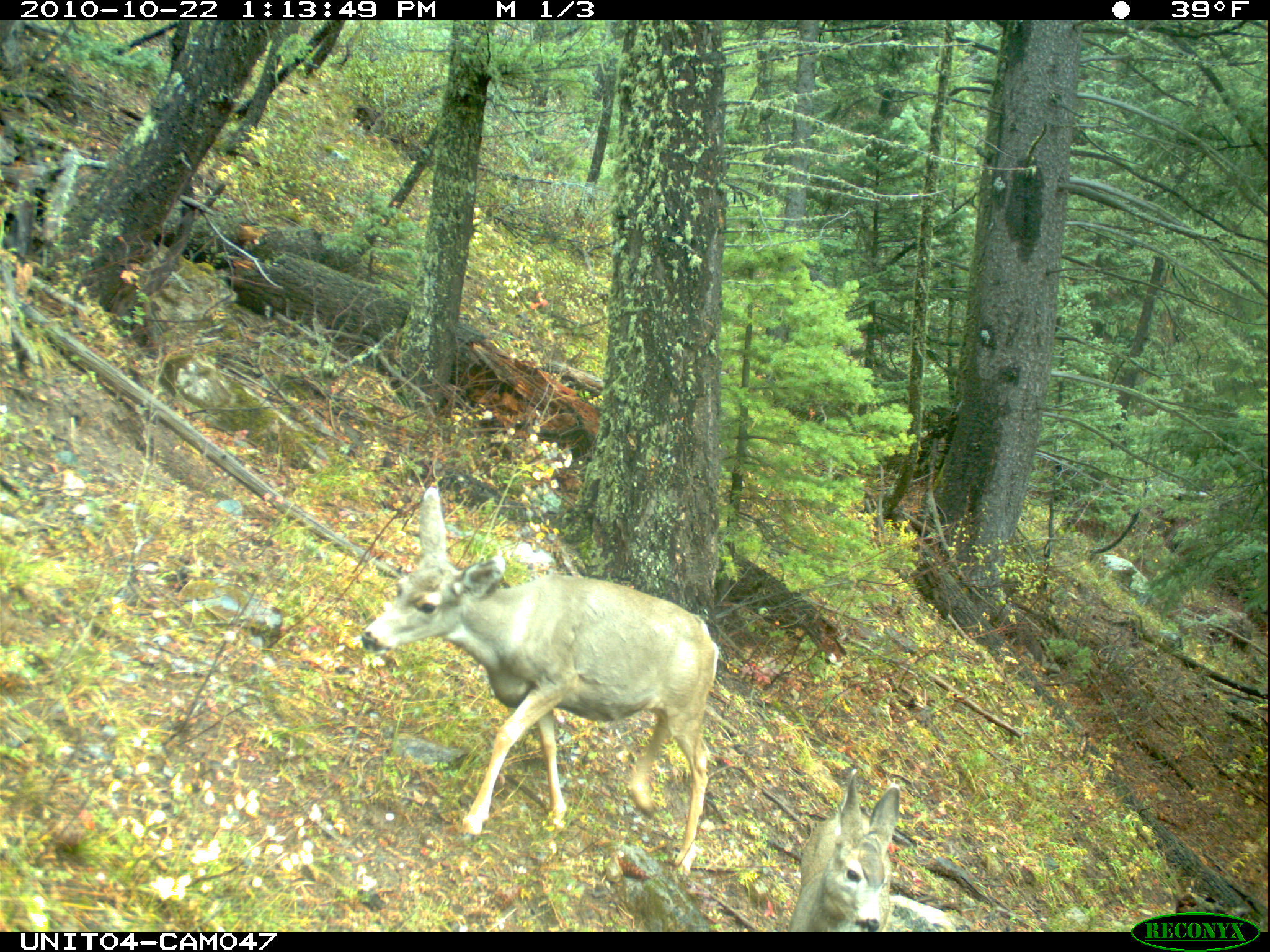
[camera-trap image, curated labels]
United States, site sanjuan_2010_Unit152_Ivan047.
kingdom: Animalia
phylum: Chordata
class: Mammalia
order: Artiodactyla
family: Cervidae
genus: Odocoileus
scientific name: Odocoileus hemionus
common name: mule deer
Odocoileus hemionus (mule deer).